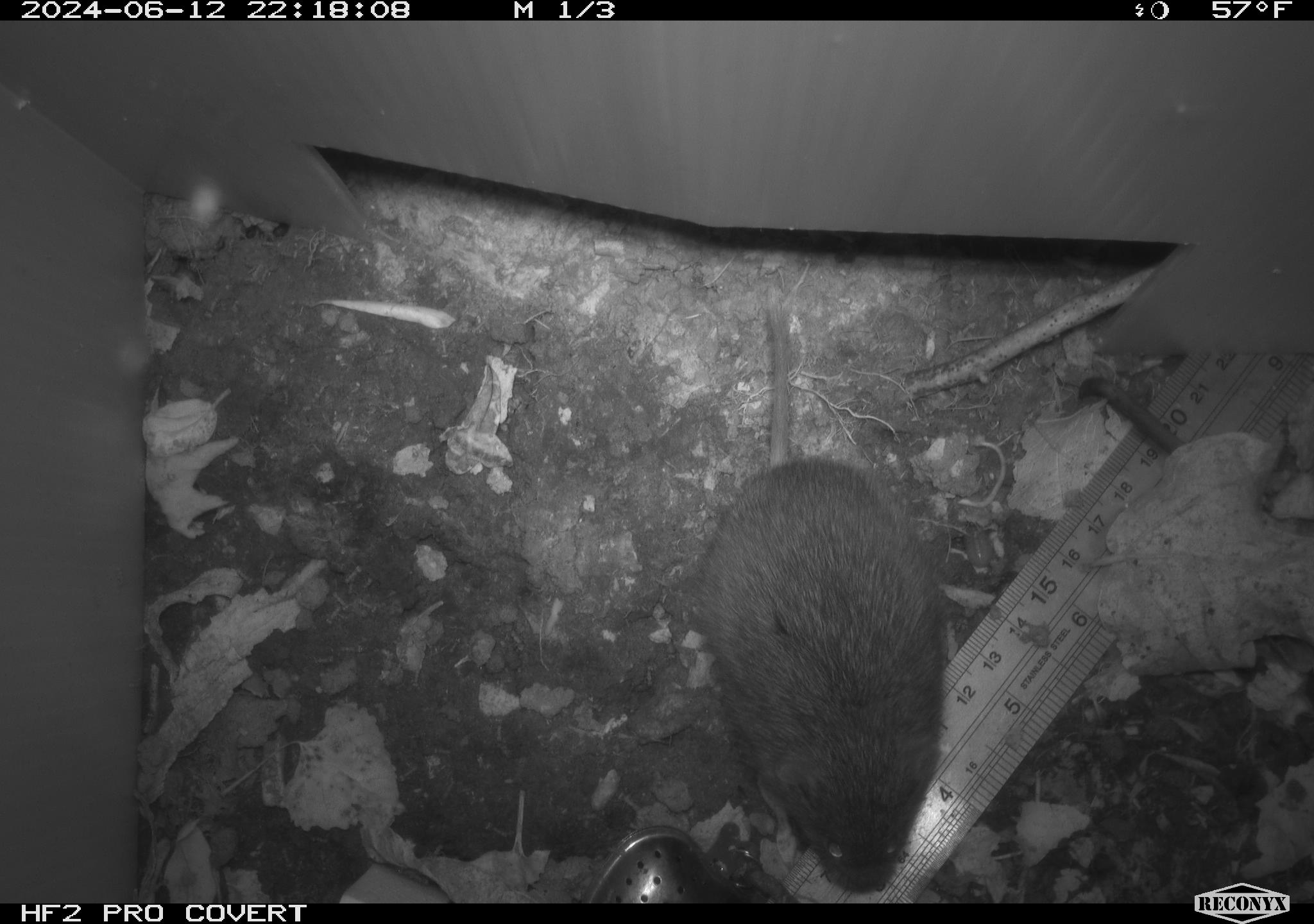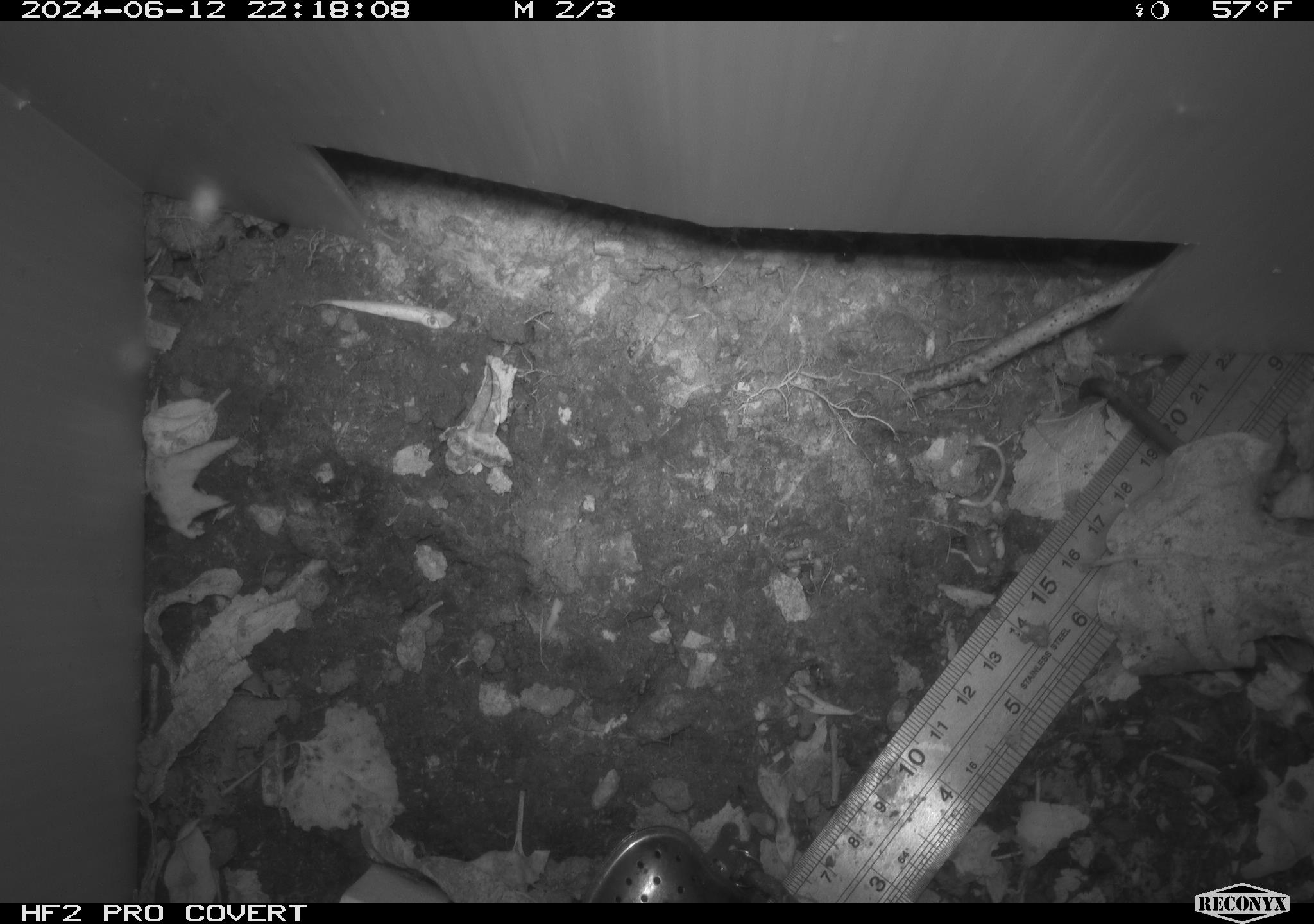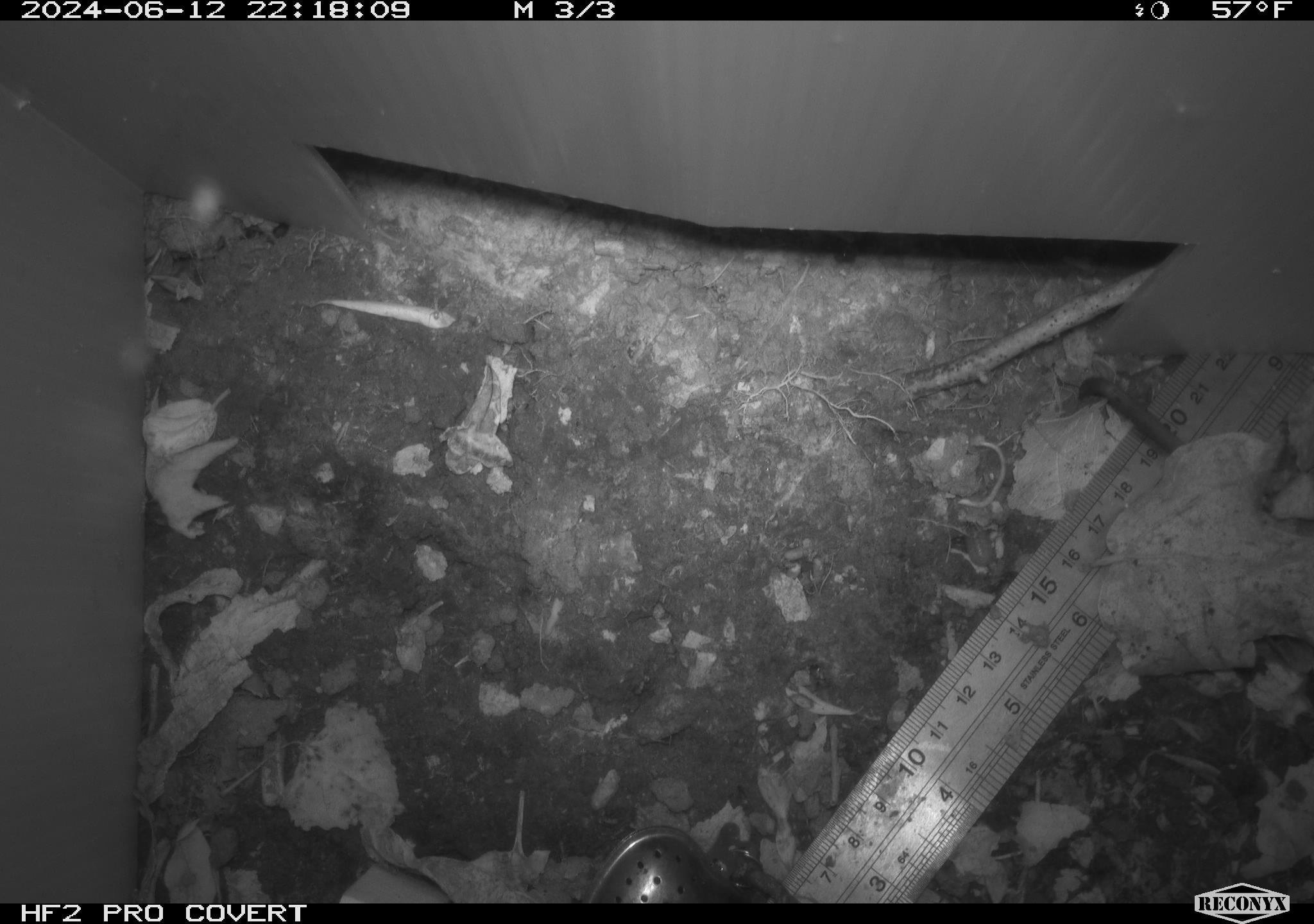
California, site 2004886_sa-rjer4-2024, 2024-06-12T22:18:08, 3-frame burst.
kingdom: Animalia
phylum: Chordata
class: Mammalia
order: Rodentia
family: Cricetidae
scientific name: Arvicolinae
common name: voles, lemmings, and muskrats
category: arvicolinae subfamily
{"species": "arvicolinae subfamily (voles, lemmings, and muskrats) (Arvicolinae)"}